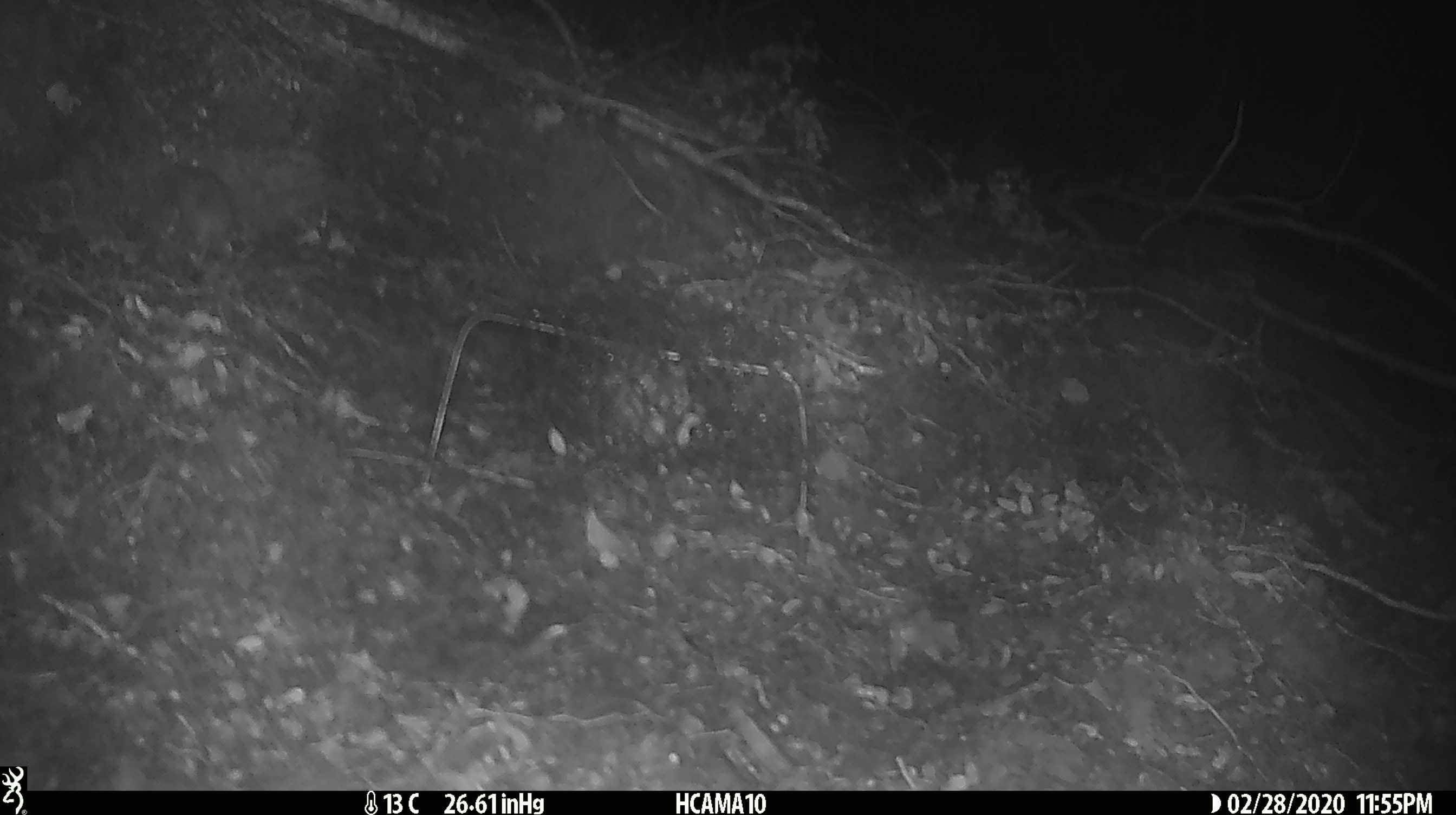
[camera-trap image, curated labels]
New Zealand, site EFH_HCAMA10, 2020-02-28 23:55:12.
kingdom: Animalia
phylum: Chordata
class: Mammalia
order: Rodentia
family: Muridae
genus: Mus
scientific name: Mus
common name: mouse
Mouse (Mus).